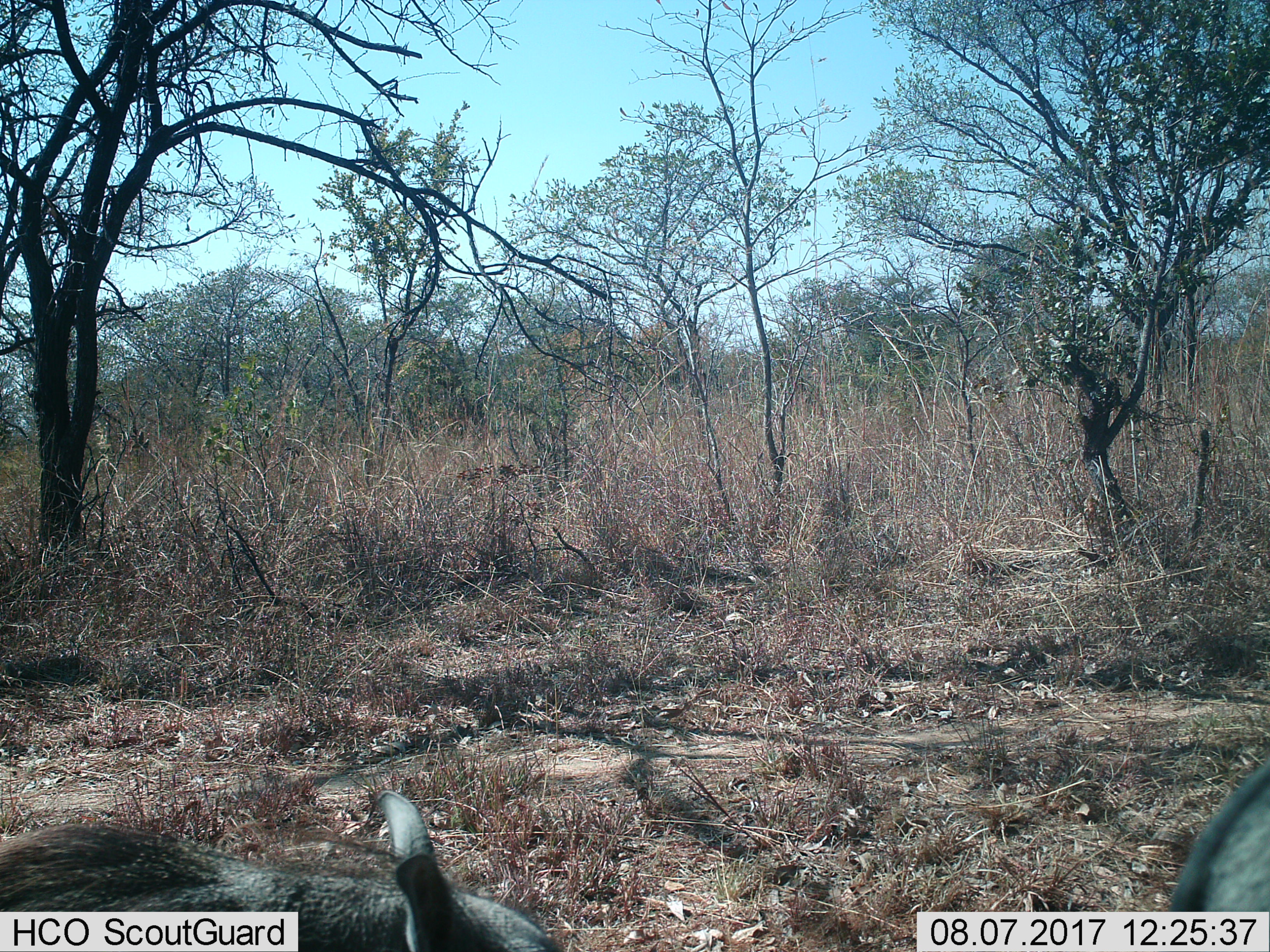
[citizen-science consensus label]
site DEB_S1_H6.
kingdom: Animalia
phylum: Chordata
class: Mammalia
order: Artiodactyla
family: Suidae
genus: Phacochoerus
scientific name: Phacochoerus africanus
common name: warthog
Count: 2.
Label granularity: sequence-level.